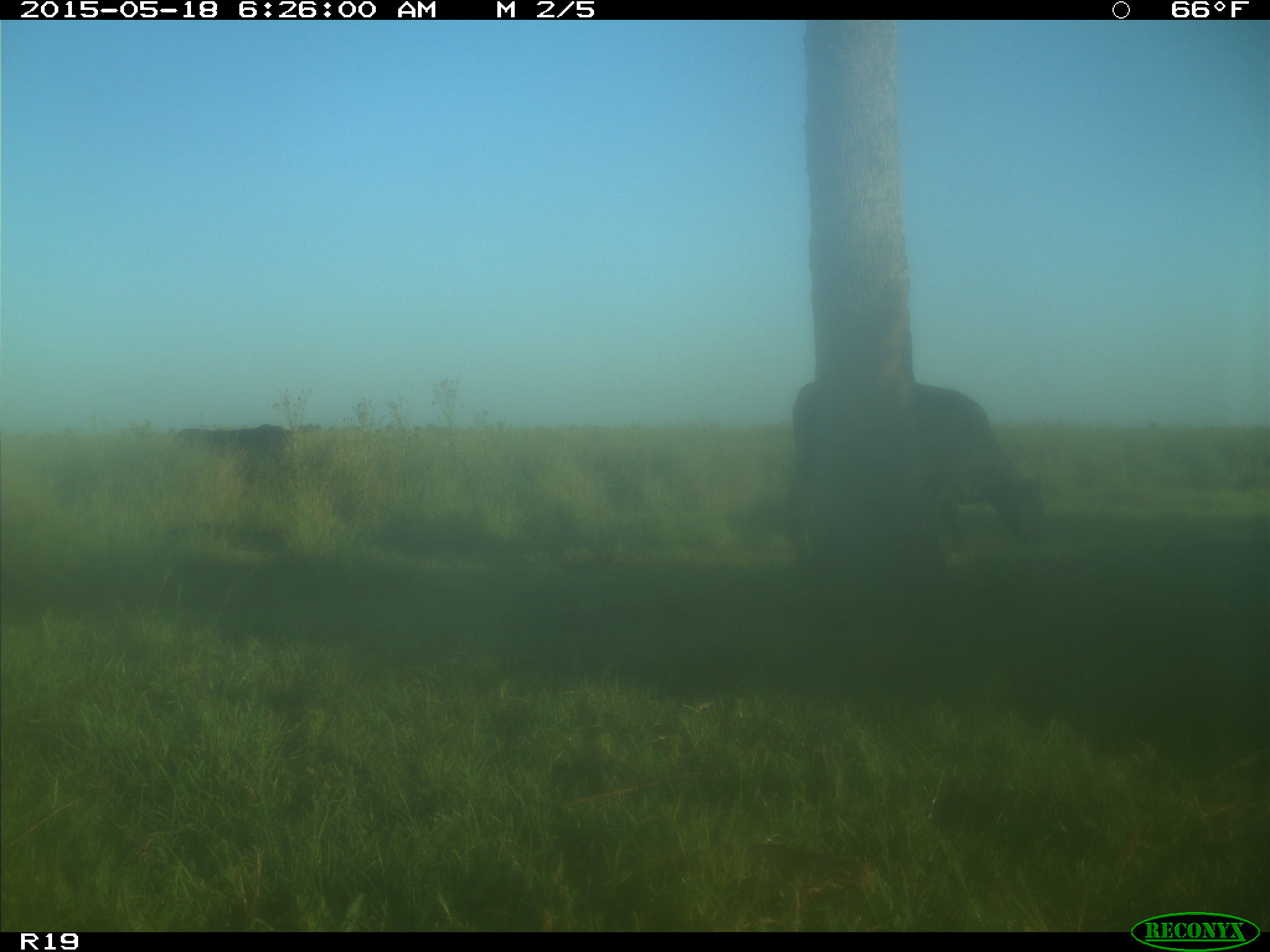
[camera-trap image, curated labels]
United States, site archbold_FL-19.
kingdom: Animalia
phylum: Chordata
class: Mammalia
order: Artiodactyla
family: Bovidae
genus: Bos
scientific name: Bos taurus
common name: domestic cow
Bos taurus (domestic cow).